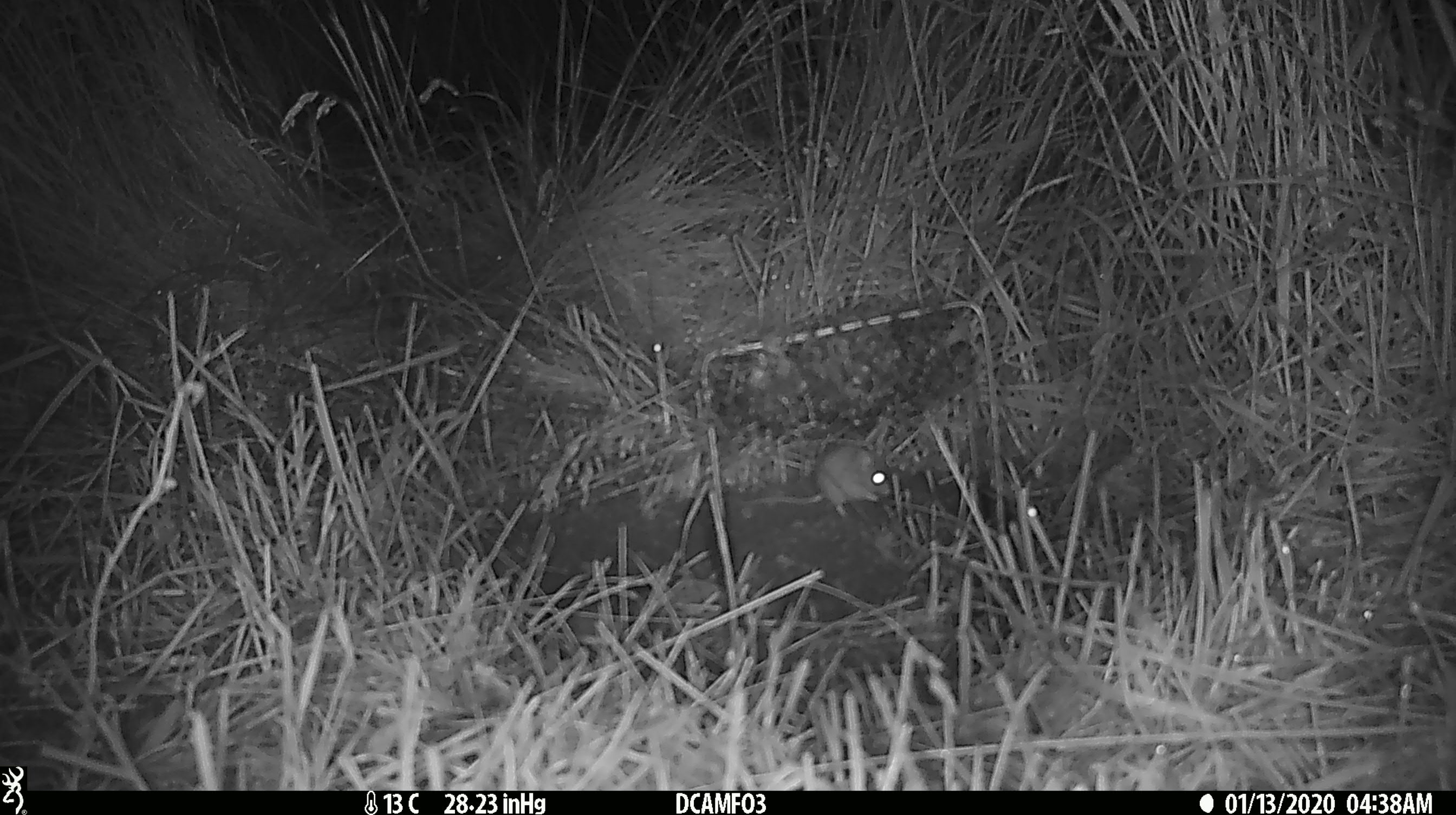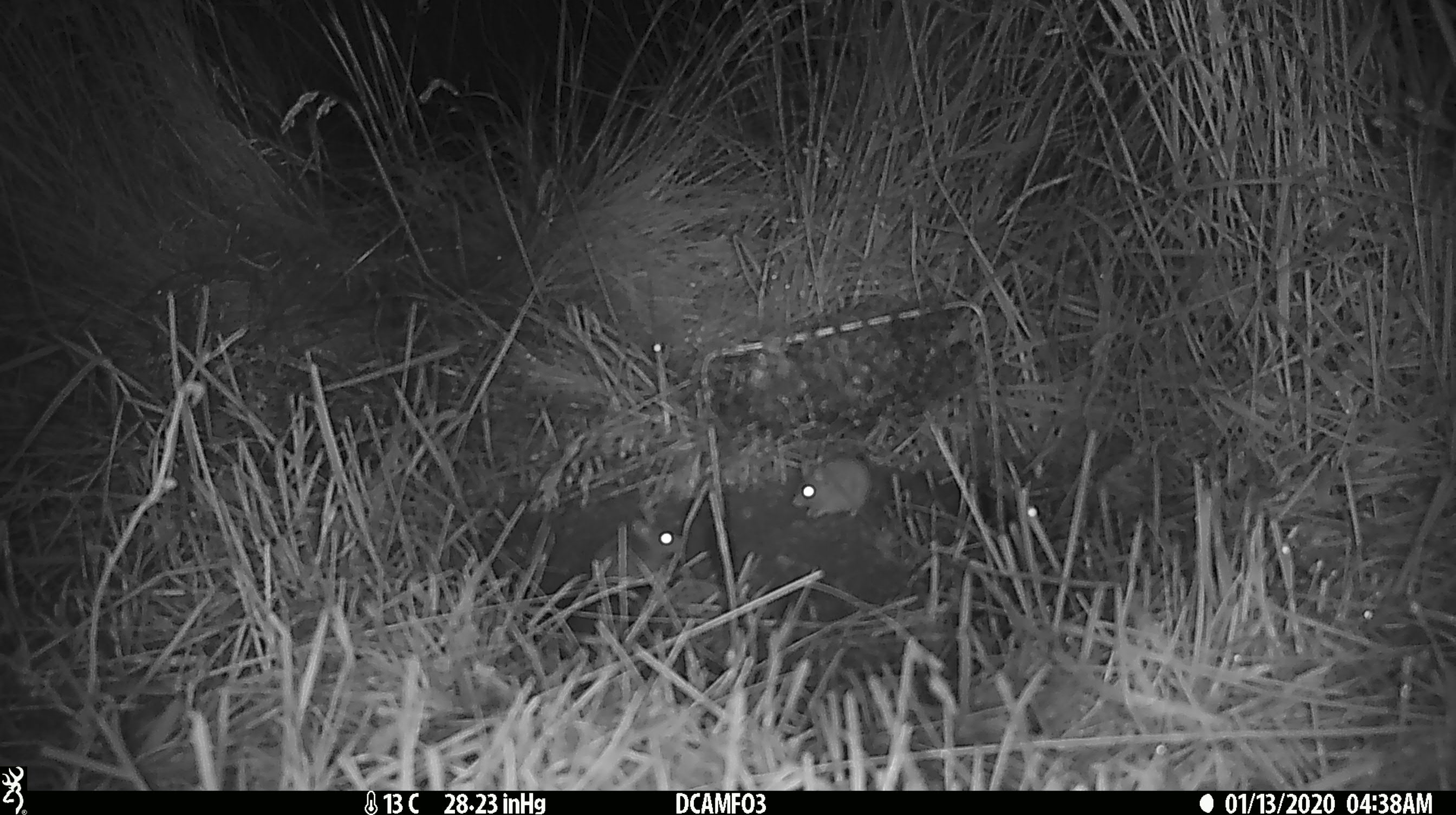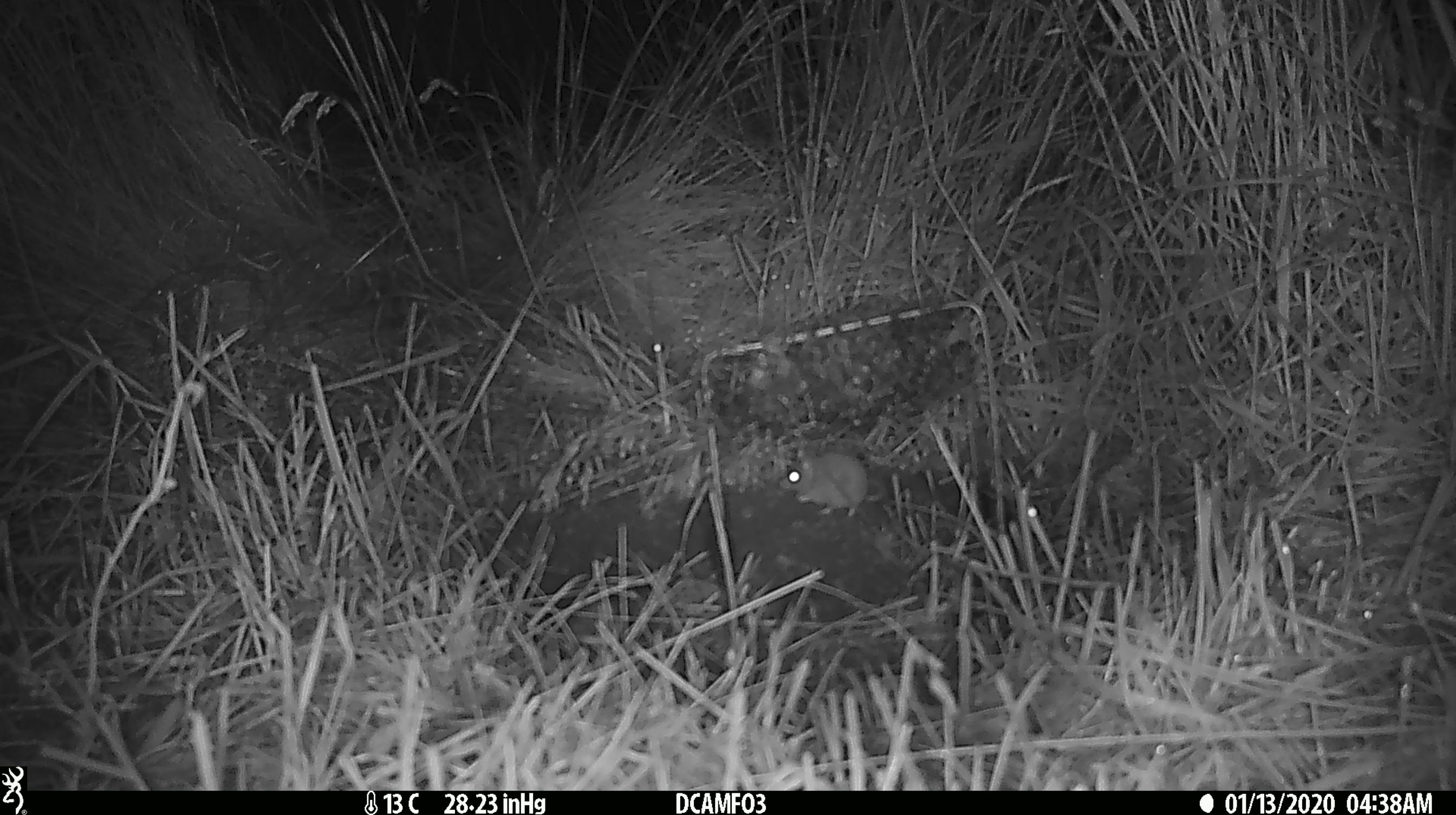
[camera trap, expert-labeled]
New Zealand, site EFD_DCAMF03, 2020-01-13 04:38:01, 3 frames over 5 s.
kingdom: Animalia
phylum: Chordata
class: Mammalia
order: Rodentia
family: Muridae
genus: Mus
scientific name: Mus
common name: mouse